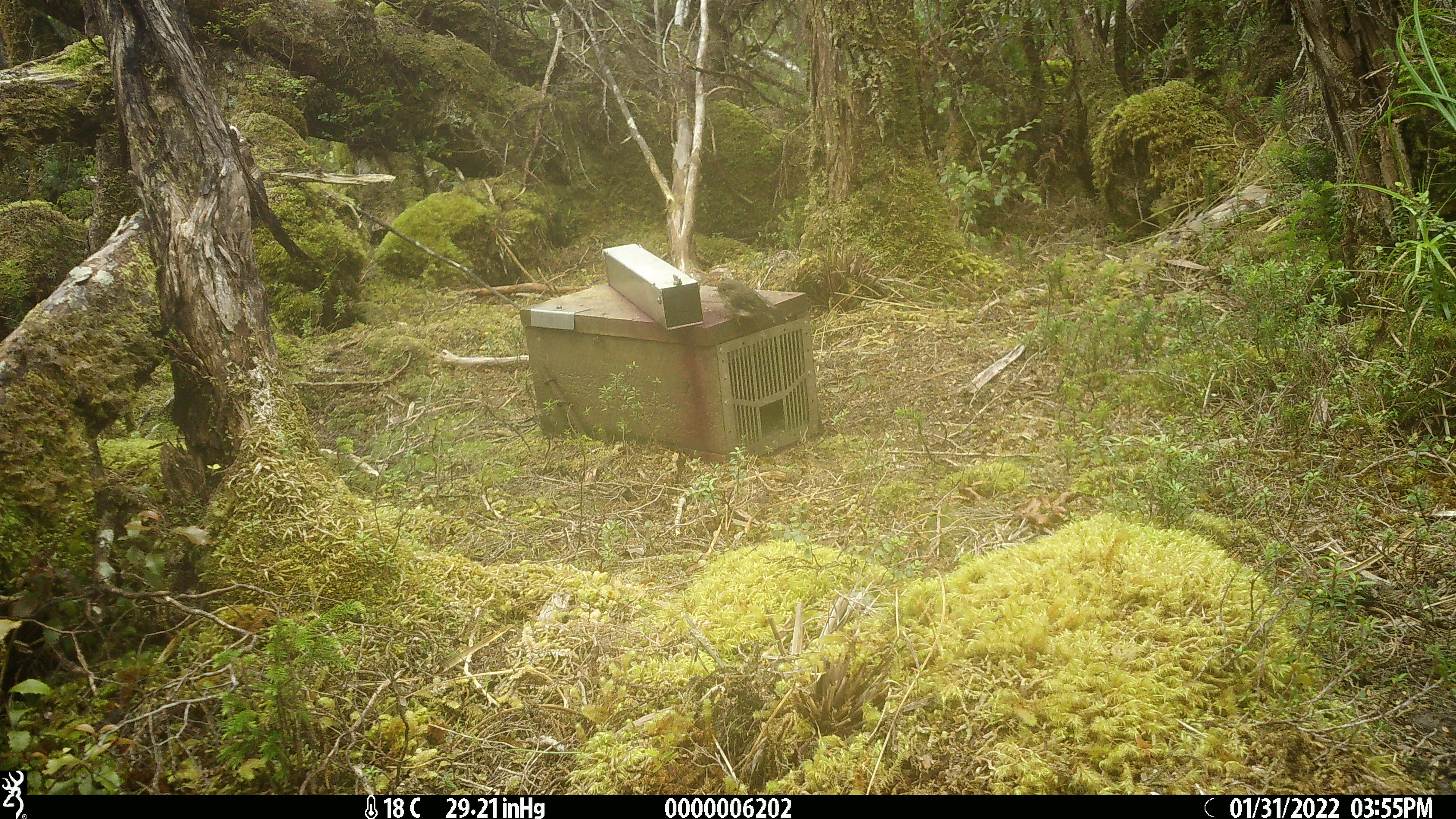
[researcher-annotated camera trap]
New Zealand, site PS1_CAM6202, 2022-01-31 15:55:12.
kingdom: Animalia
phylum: Chordata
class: Aves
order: Passeriformes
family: Petroicidae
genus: Petroica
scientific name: Petroica macrocephala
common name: tomtit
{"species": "tomtit (Petroica macrocephala)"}